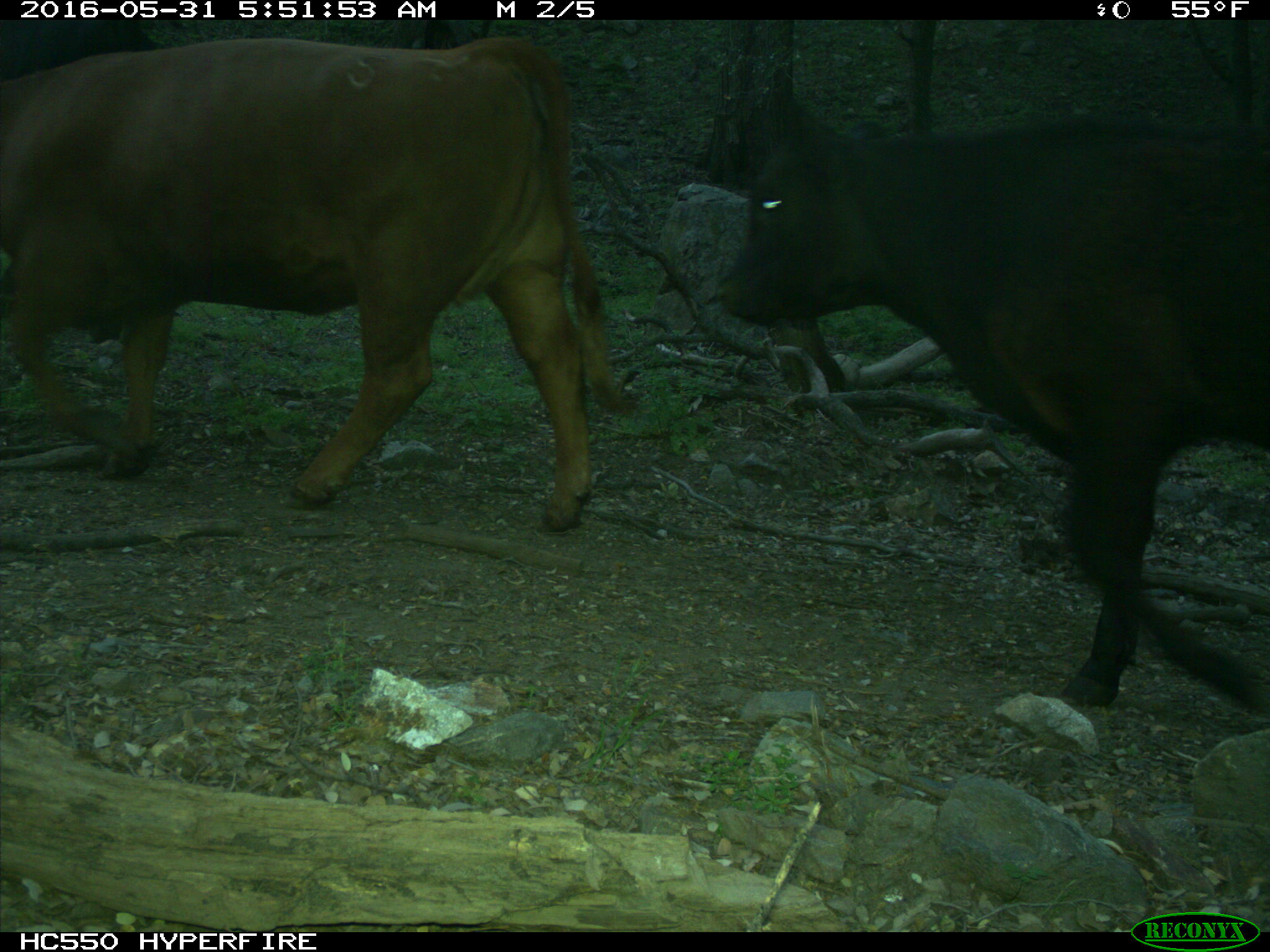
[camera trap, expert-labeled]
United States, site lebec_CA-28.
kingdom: Animalia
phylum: Chordata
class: Mammalia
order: Artiodactyla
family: Bovidae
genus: Bos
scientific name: Bos taurus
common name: domestic cow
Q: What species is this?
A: Bos taurus (domestic cow).